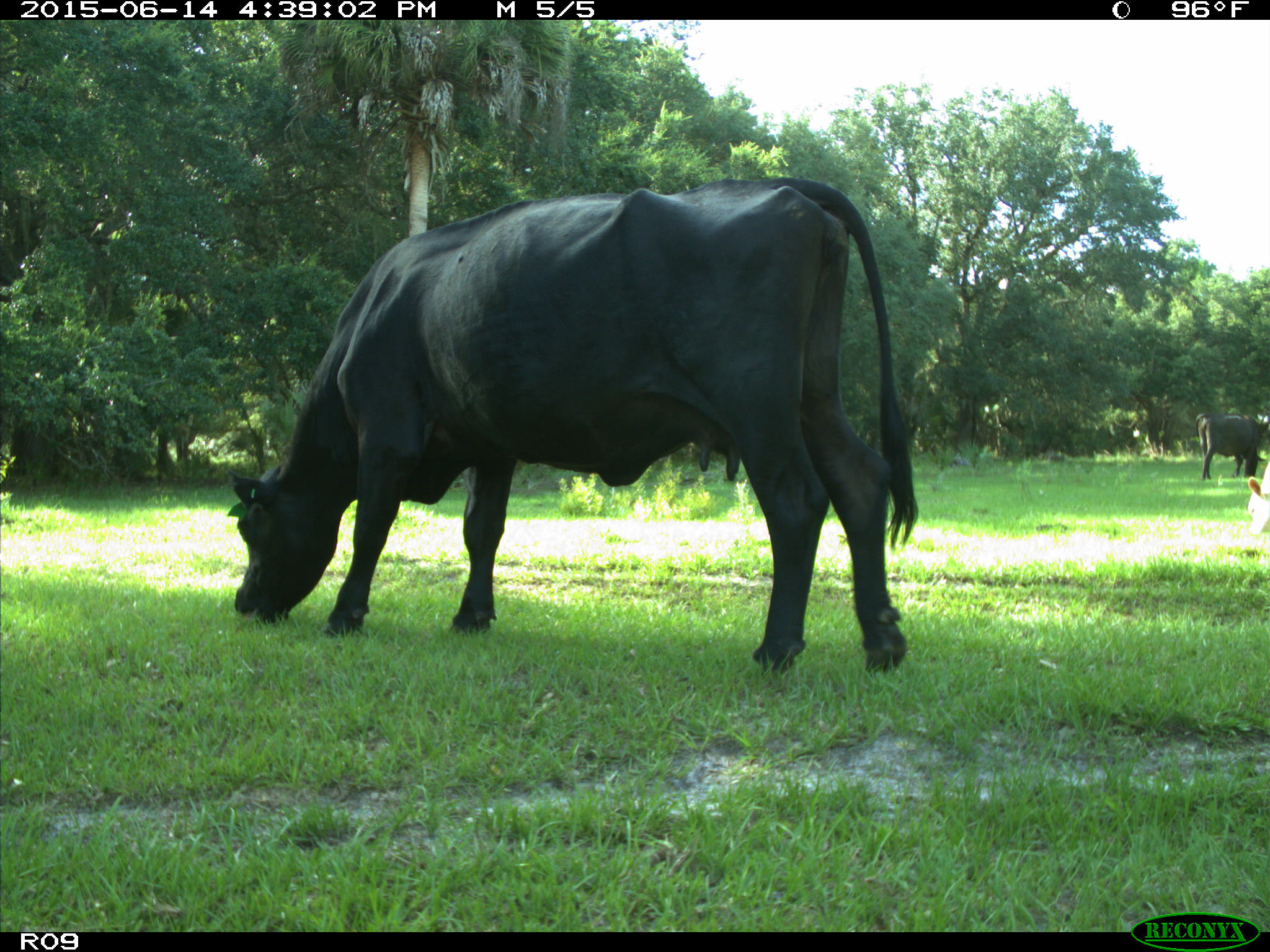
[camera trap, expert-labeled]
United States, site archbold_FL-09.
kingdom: Animalia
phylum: Chordata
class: Mammalia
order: Artiodactyla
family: Bovidae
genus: Bos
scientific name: Bos taurus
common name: domestic cow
Bos taurus (domestic cow).